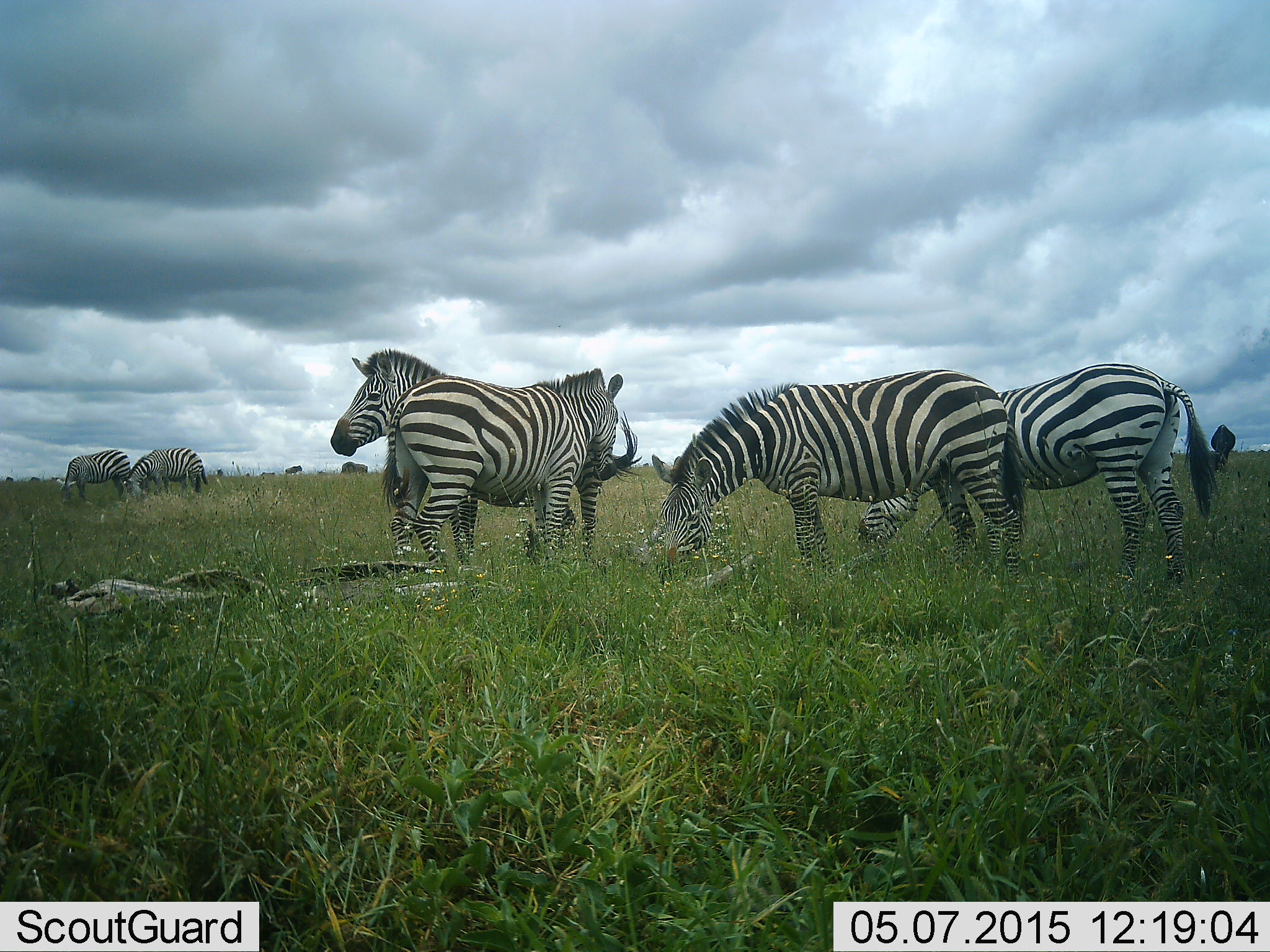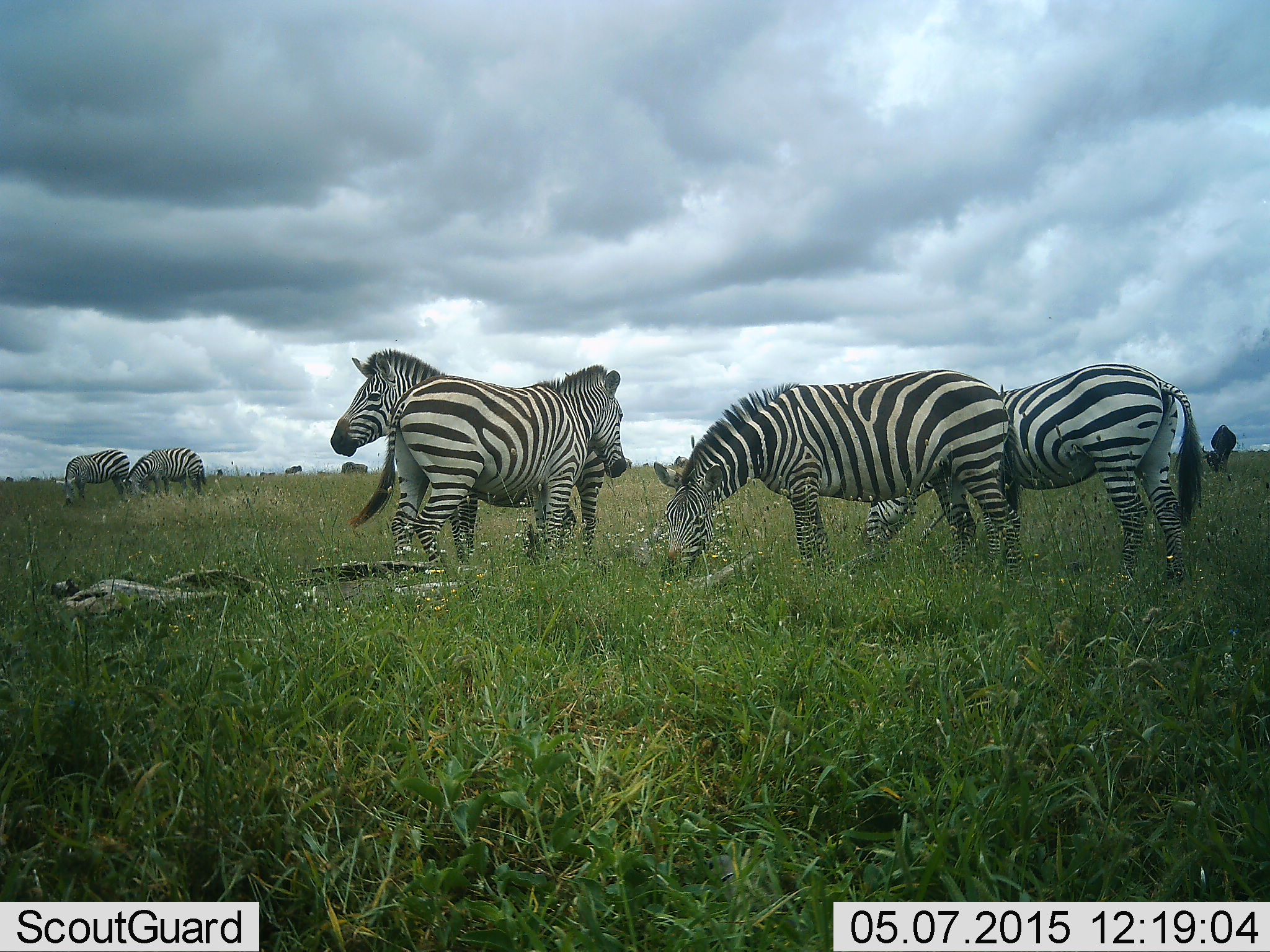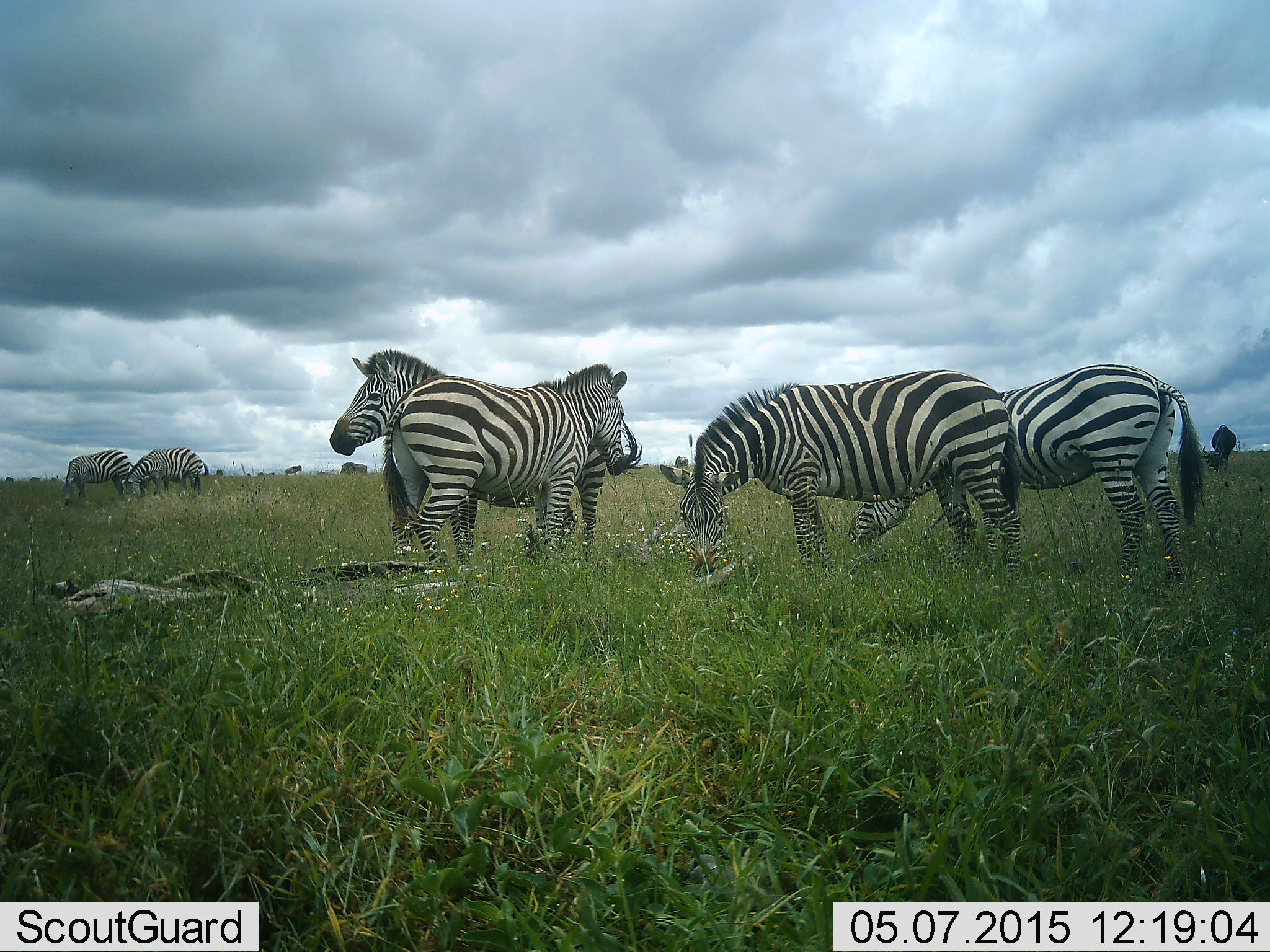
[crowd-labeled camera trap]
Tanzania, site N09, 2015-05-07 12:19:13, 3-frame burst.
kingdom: Animalia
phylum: Chordata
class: Mammalia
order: Perissodactyla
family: Equidae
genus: Equus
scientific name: Equus quagga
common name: plains zebra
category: zebra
Zebra (plains zebra) (Equus quagga), count 6. Behavior (volunteer vote fractions): standing 83%, resting 6%, moving 17%, interacting 0%. Young present (vote fraction): 0%. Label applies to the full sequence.